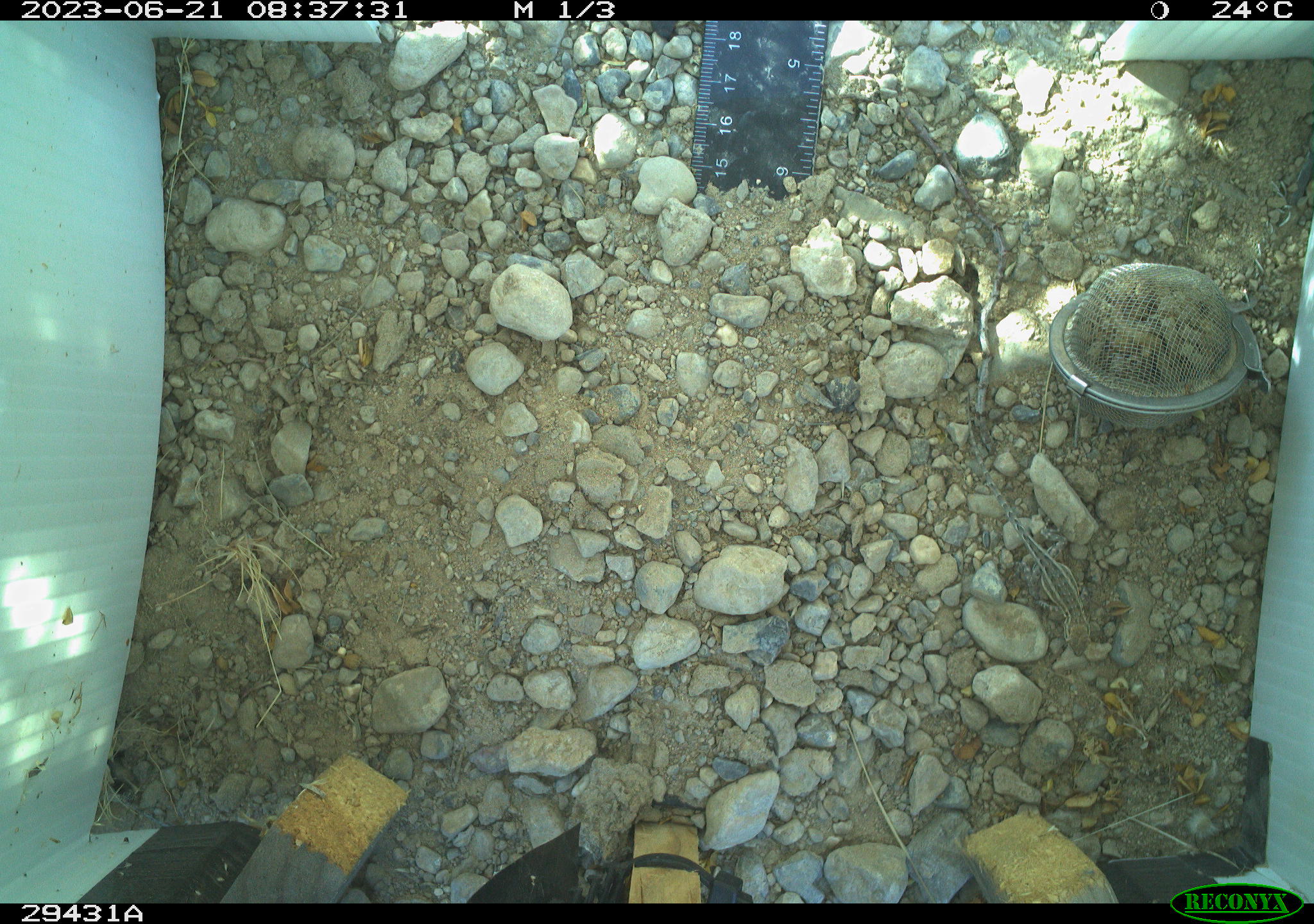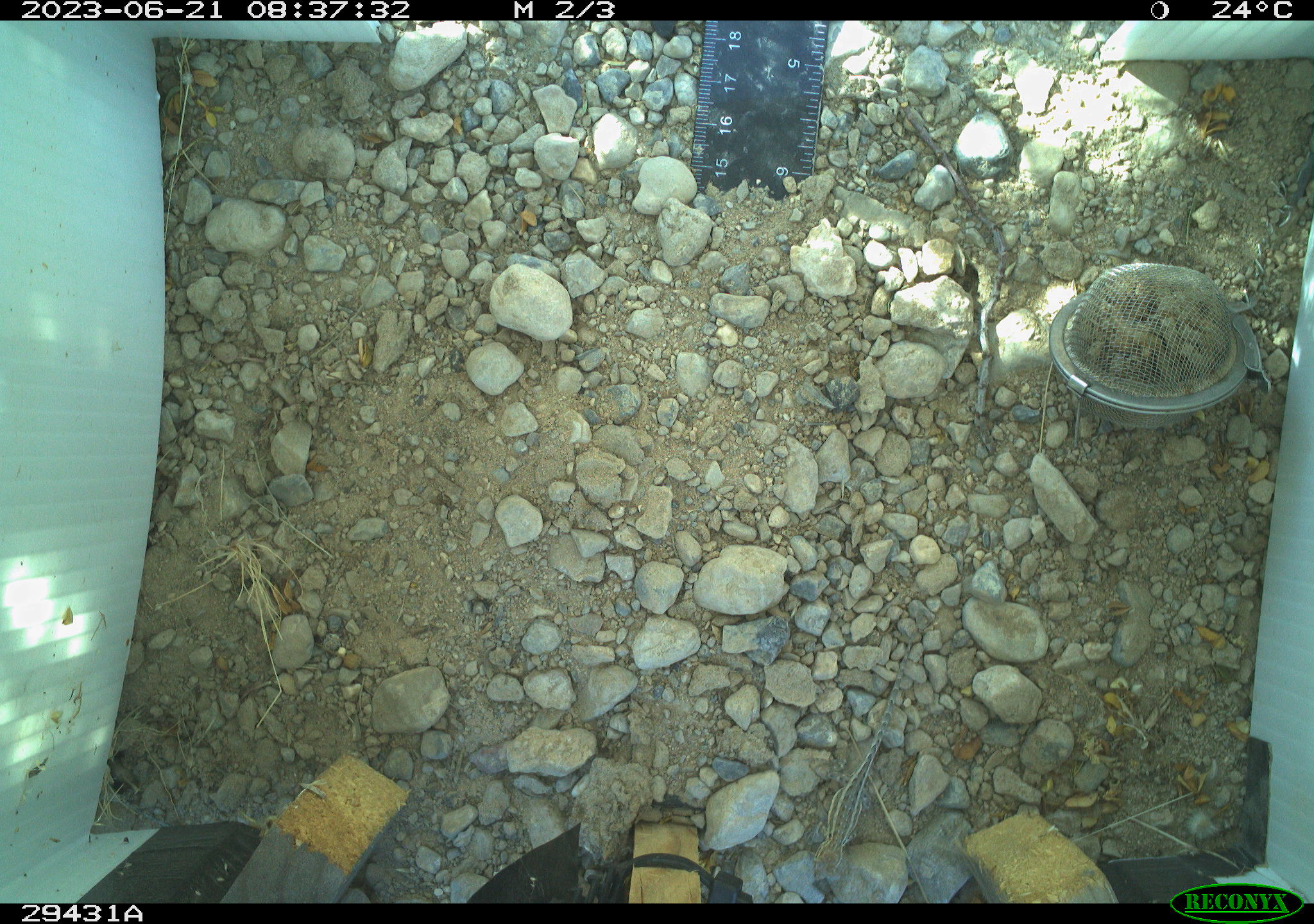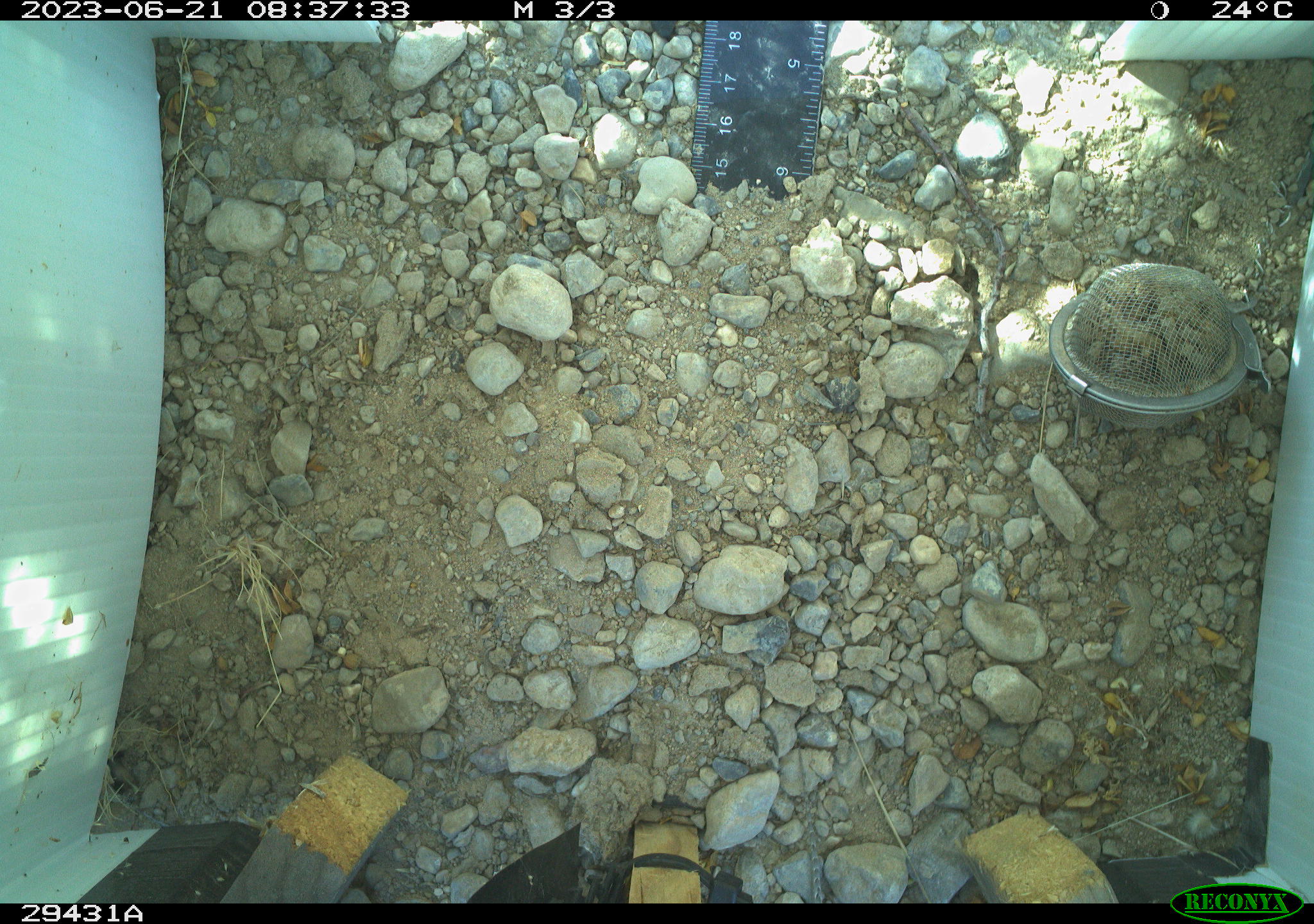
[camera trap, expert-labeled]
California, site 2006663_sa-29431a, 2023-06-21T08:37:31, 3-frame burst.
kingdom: Animalia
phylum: Chordata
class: Reptilia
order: Squamata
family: Phrynosomatidae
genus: Sceloporus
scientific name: Sceloporus graciosus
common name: common sagebrush lizard